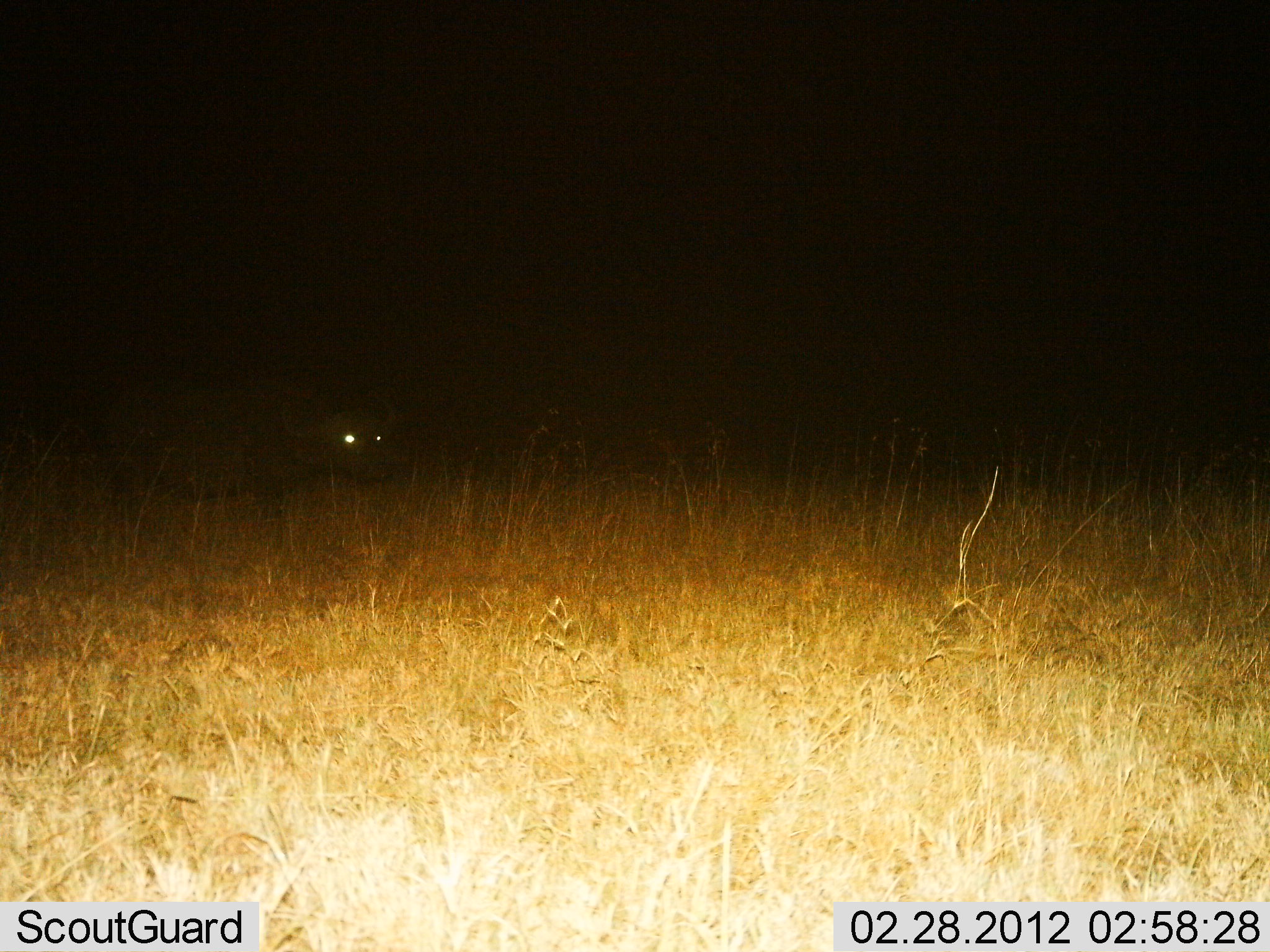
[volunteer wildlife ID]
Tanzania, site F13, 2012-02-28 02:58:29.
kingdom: Animalia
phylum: Chordata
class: Mammalia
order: Artiodactyla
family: Bovidae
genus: Syncerus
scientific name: Syncerus caffer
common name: cape buffalo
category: buffalo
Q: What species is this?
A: Buffalo (cape buffalo) (Syncerus caffer).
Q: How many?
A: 1.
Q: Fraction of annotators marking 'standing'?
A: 94%.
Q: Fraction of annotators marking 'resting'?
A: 6%.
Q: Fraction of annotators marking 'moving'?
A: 0%.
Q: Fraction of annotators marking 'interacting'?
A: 0%.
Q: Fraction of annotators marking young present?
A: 0%.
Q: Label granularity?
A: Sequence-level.